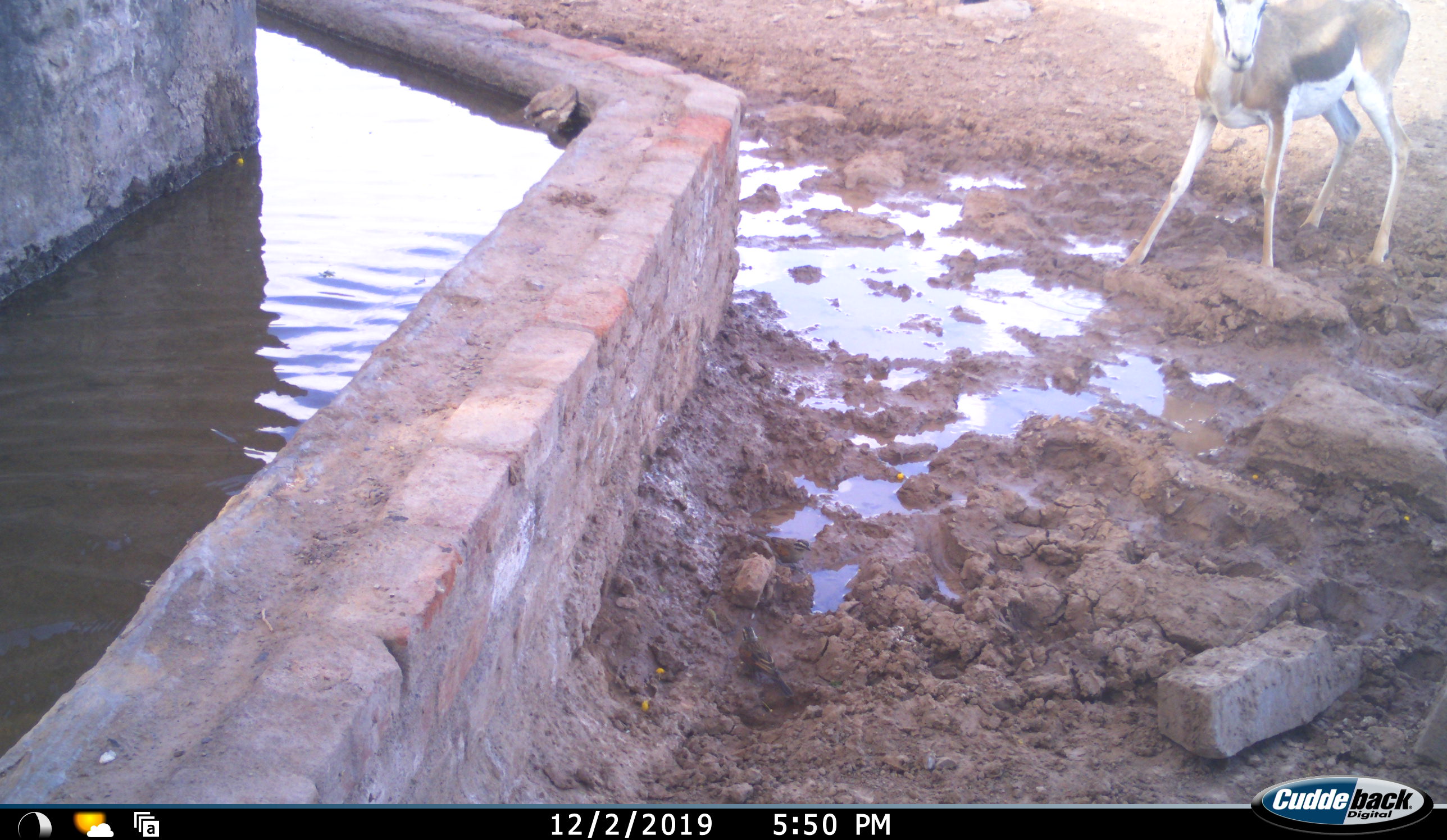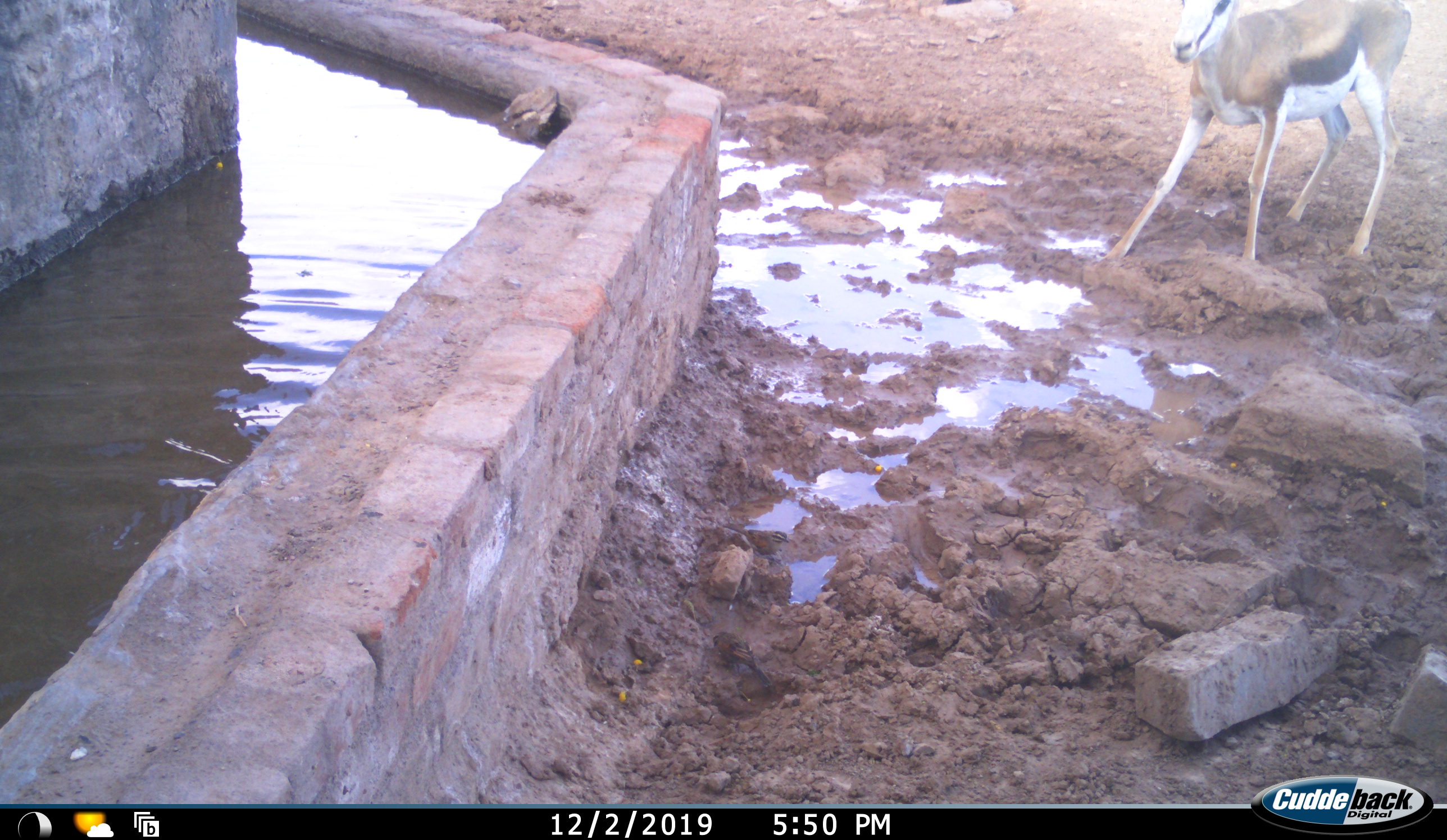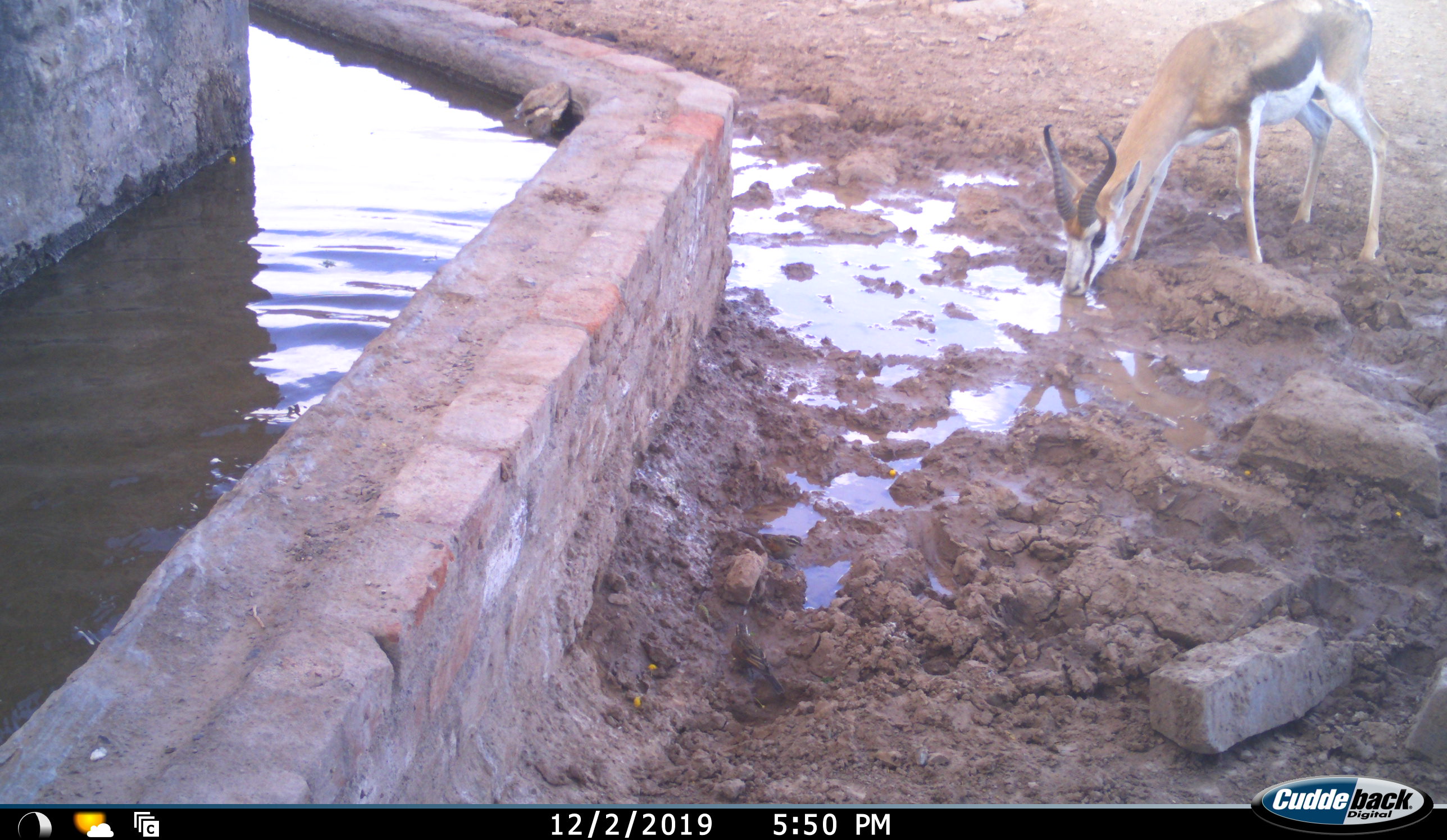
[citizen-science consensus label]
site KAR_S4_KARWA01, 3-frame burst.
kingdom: Animalia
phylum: Chordata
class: Mammalia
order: Artiodactyla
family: Bovidae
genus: Antidorcas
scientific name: Antidorcas marsupialis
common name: springbok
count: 1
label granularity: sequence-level